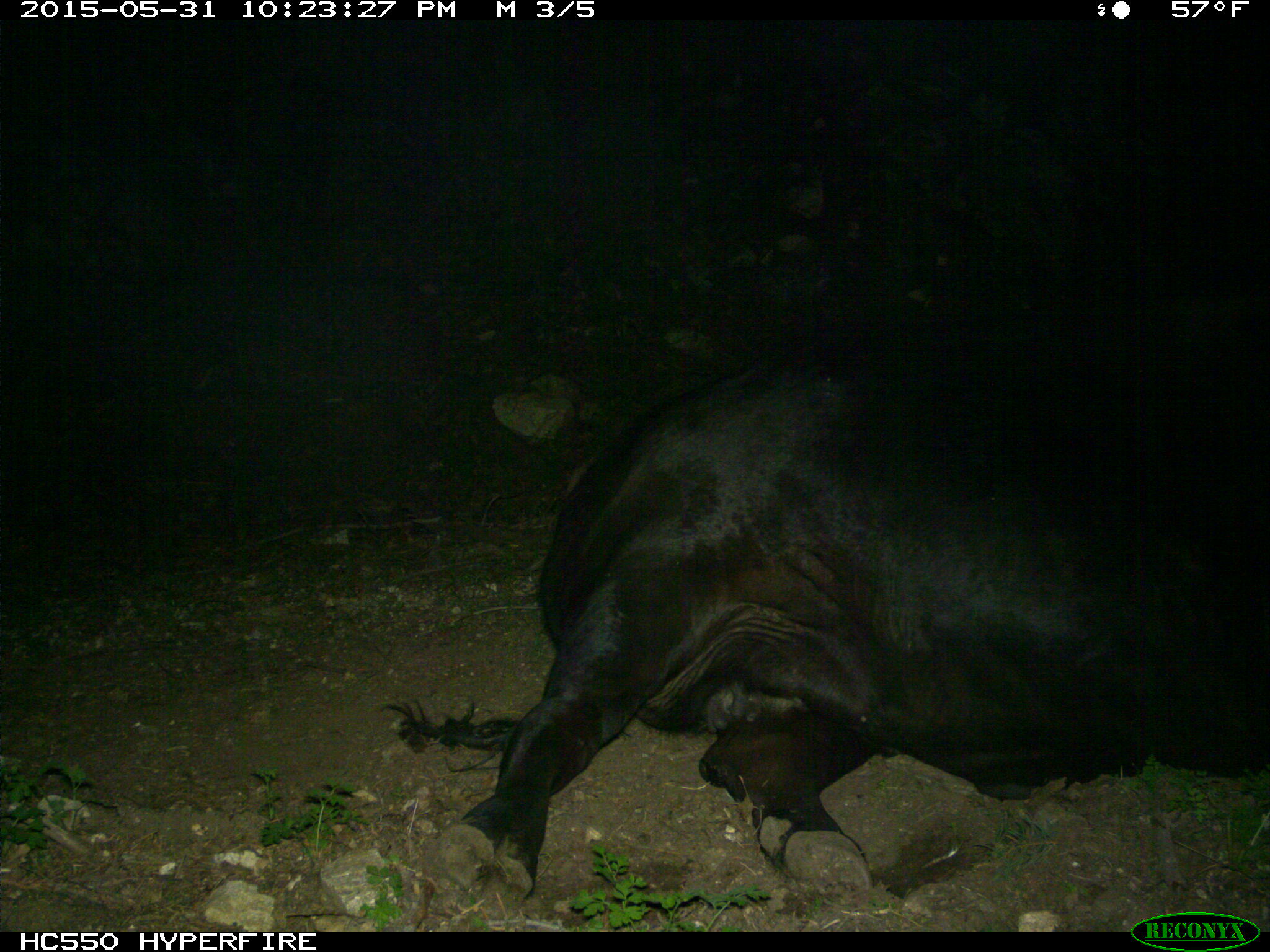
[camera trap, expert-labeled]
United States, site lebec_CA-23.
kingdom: Animalia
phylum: Chordata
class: Mammalia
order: Artiodactyla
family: Bovidae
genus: Bos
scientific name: Bos taurus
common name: domestic cow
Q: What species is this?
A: Bos taurus (domestic cow).